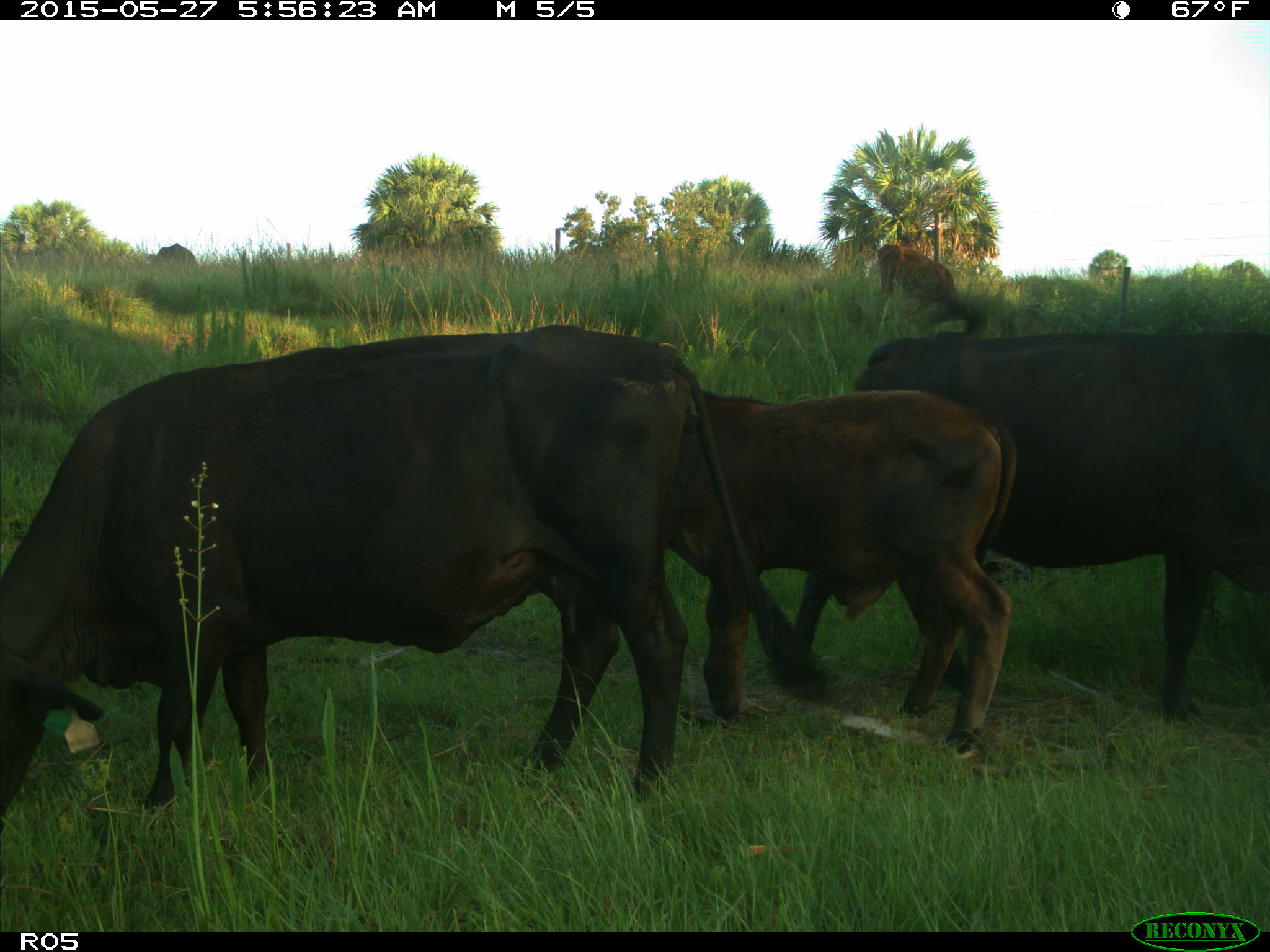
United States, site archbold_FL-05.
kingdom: Animalia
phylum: Chordata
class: Mammalia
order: Artiodactyla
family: Bovidae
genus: Bos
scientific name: Bos taurus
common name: domestic cow